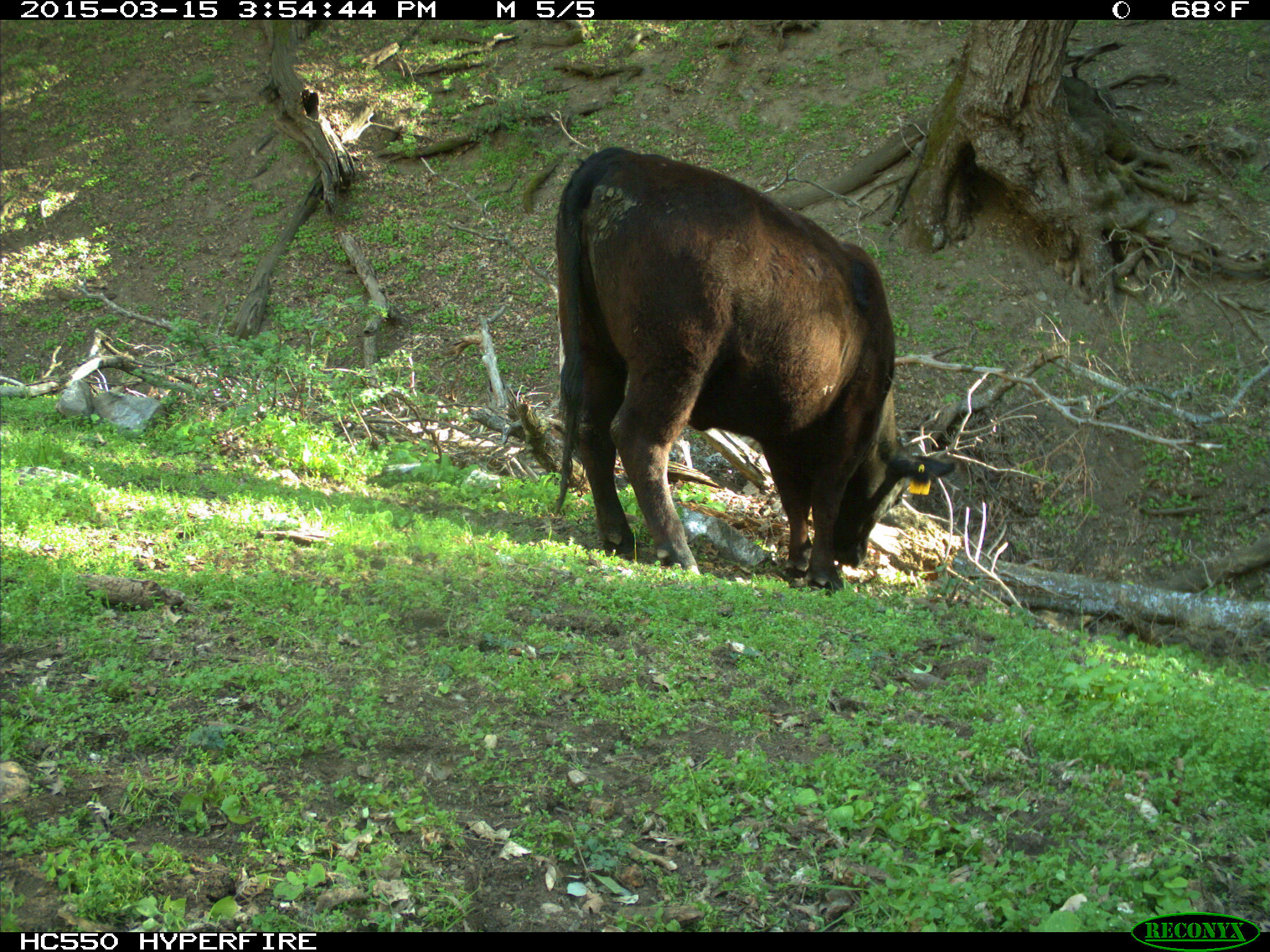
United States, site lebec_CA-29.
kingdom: Animalia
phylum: Chordata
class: Mammalia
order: Artiodactyla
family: Bovidae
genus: Bos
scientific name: Bos taurus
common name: domestic cow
Bos taurus (domestic cow).